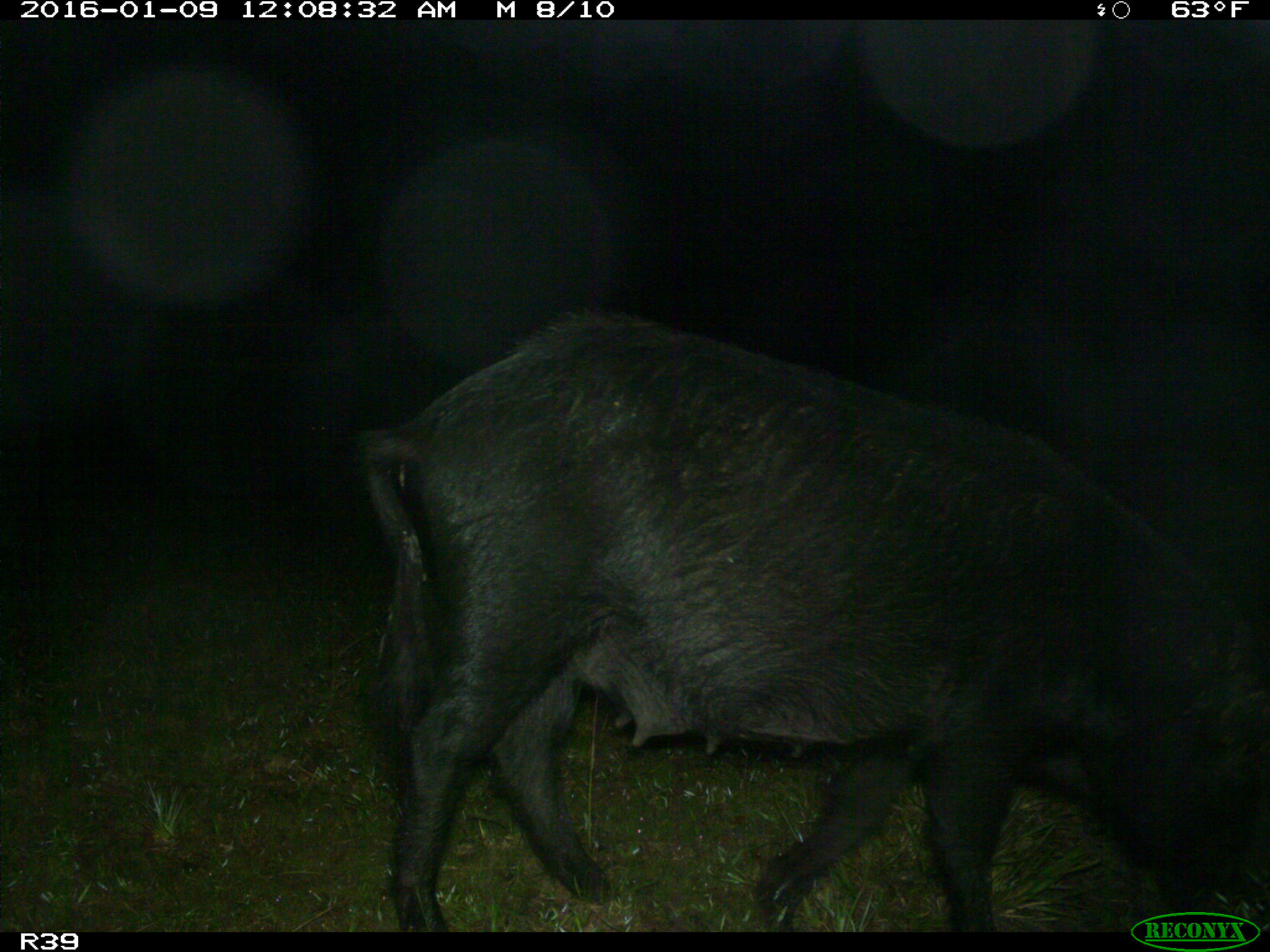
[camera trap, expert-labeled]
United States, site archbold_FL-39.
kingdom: Animalia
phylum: Chordata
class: Mammalia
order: Artiodactyla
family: Suidae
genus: Sus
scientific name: Sus scrofa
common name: wild boar